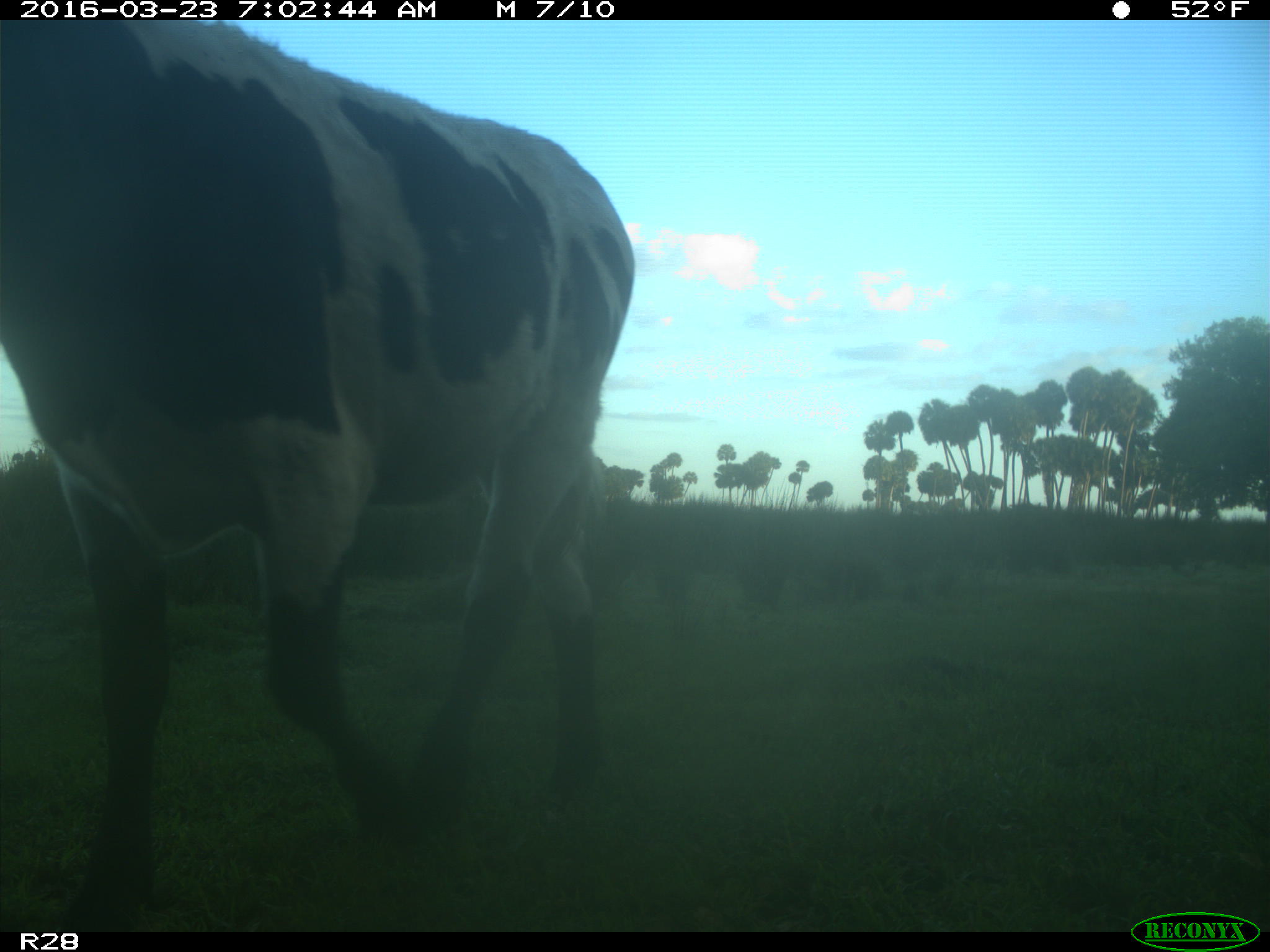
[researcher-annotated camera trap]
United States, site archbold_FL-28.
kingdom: Animalia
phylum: Chordata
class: Mammalia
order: Artiodactyla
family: Bovidae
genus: Bos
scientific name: Bos taurus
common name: domestic cow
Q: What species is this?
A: Bos taurus (domestic cow).